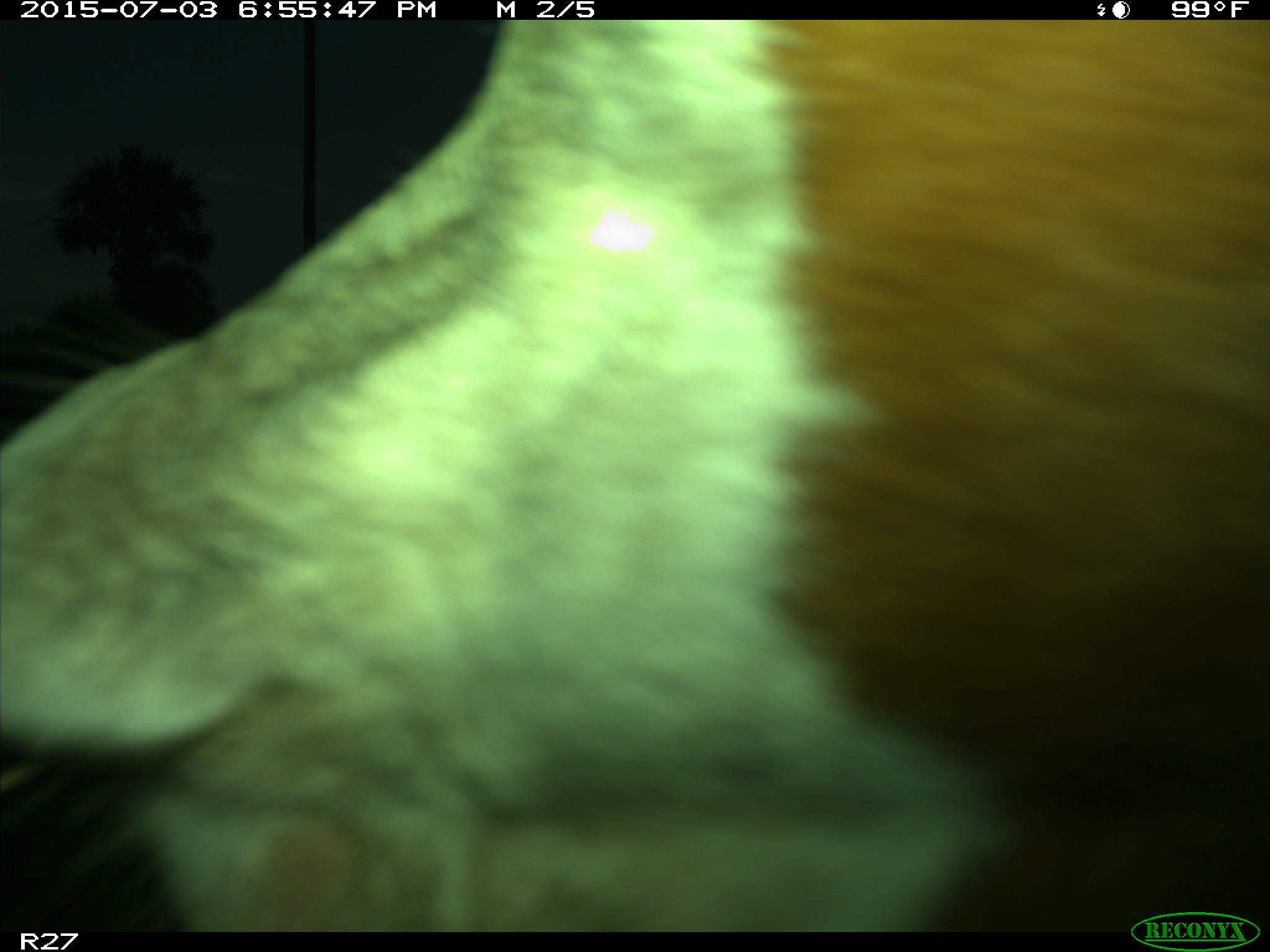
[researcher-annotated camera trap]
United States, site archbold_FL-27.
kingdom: Animalia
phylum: Chordata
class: Mammalia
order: Artiodactyla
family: Bovidae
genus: Bos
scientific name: Bos taurus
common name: domestic cow